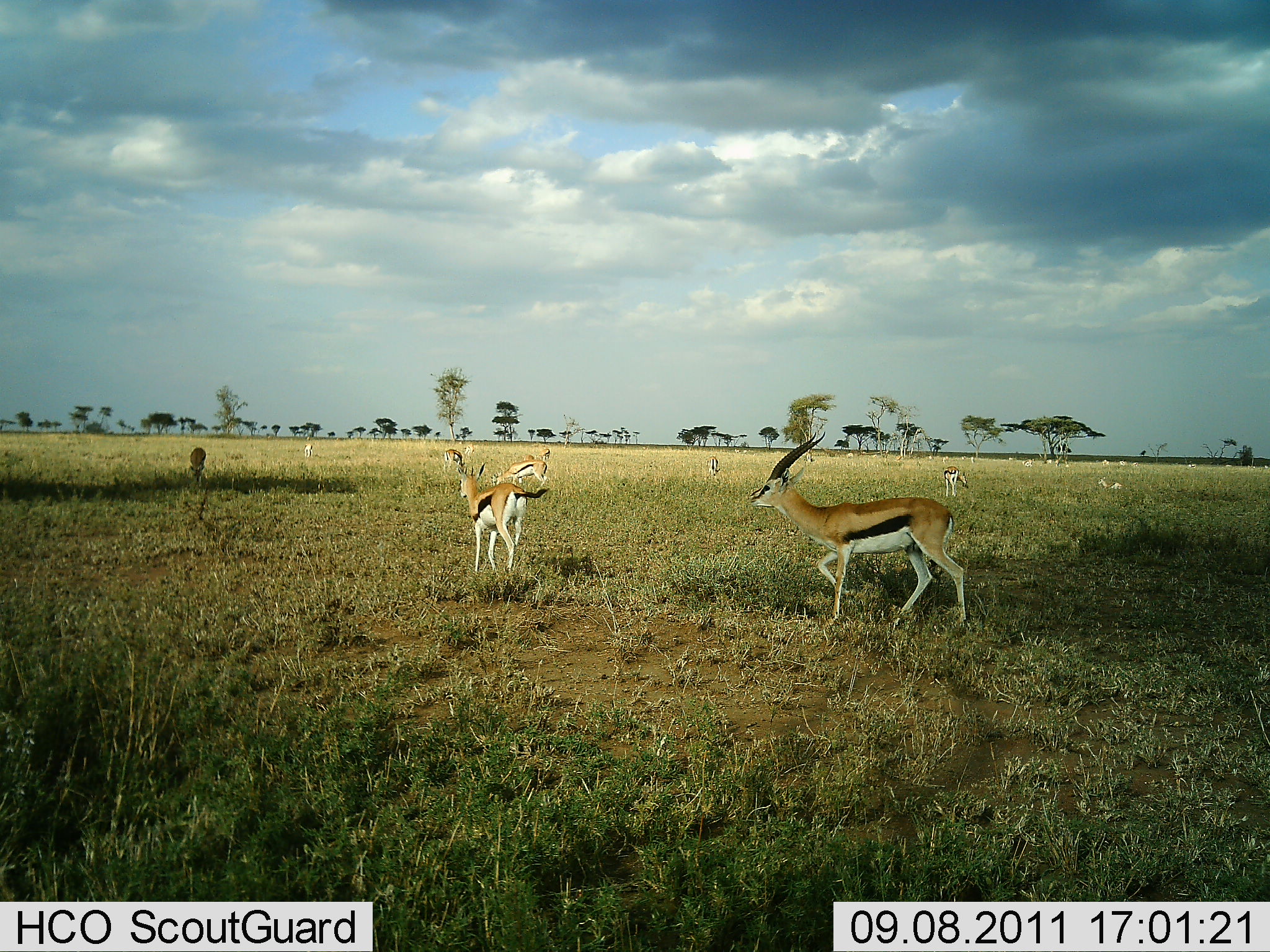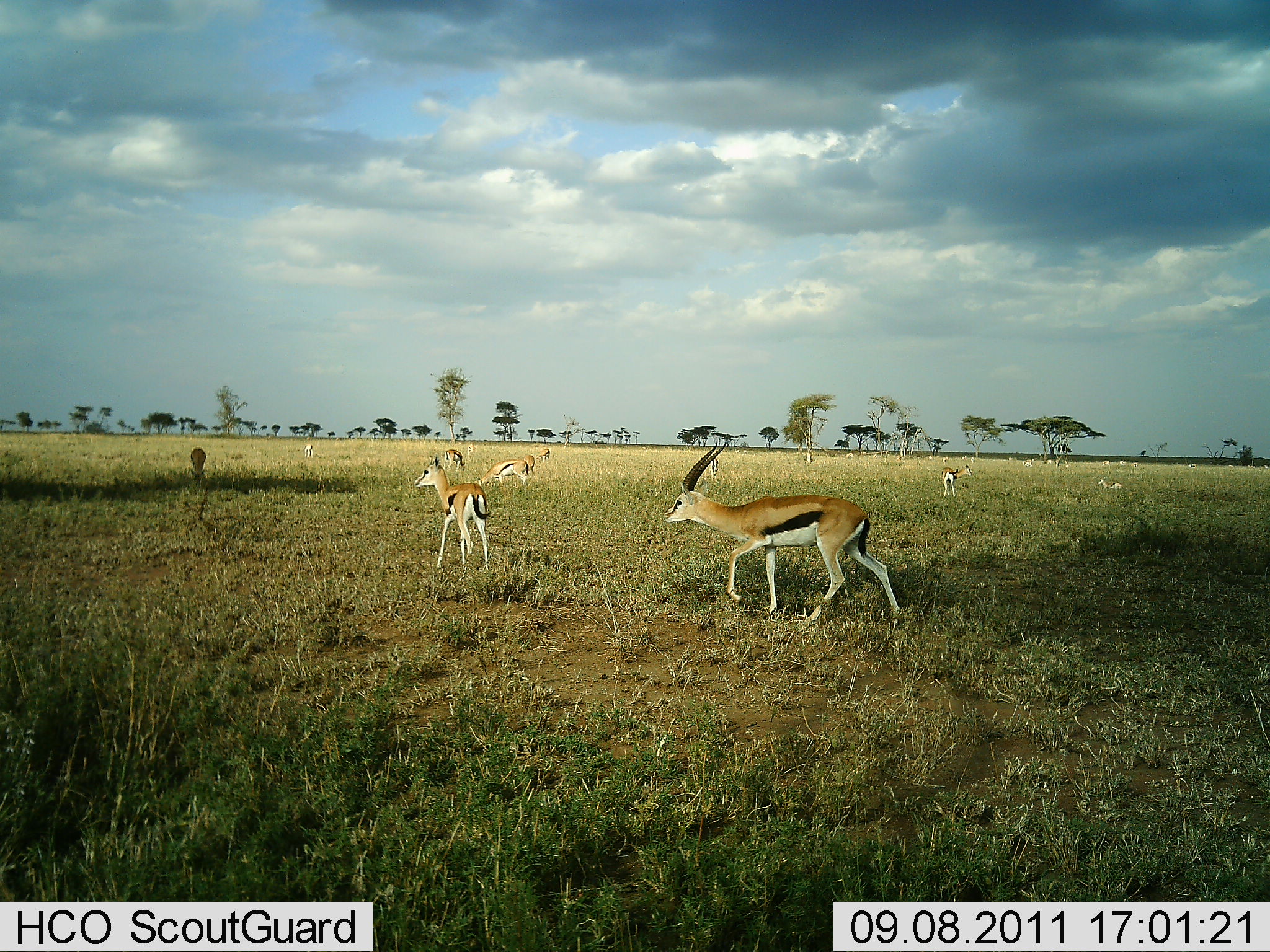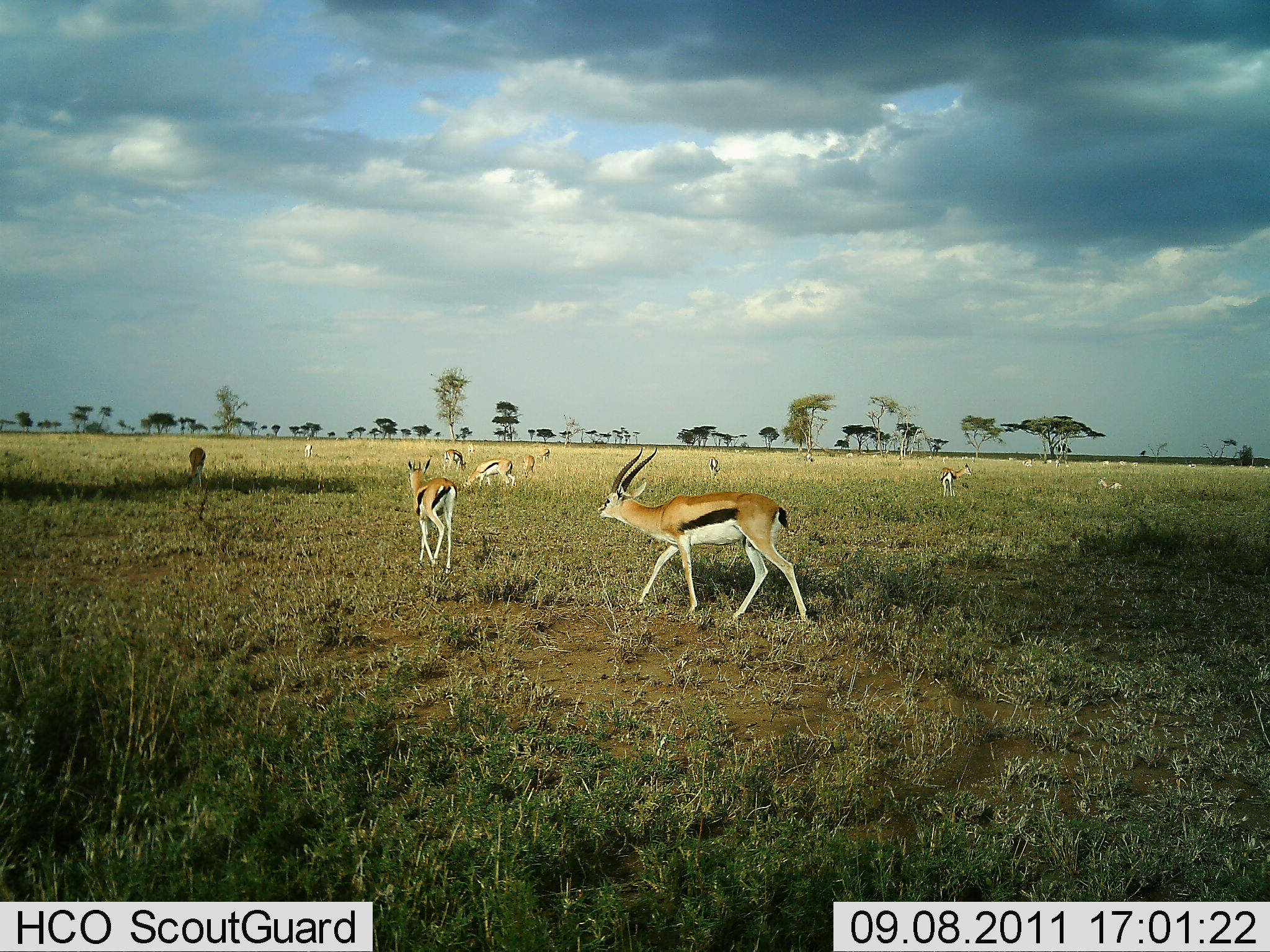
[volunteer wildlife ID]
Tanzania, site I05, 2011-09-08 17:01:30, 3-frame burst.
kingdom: Animalia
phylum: Chordata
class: Mammalia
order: Artiodactyla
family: Bovidae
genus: Eudorcas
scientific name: Eudorcas thomsonii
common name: thomson's gazelle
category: gazellethomsons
Gazellethomsons (thomson's gazelle) (Eudorcas thomsonii), count 11-50. Behavior (volunteer vote fractions): standing 30%, resting 20%, moving 100%, interacting 0%. Young present (vote fraction): 10%. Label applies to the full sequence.